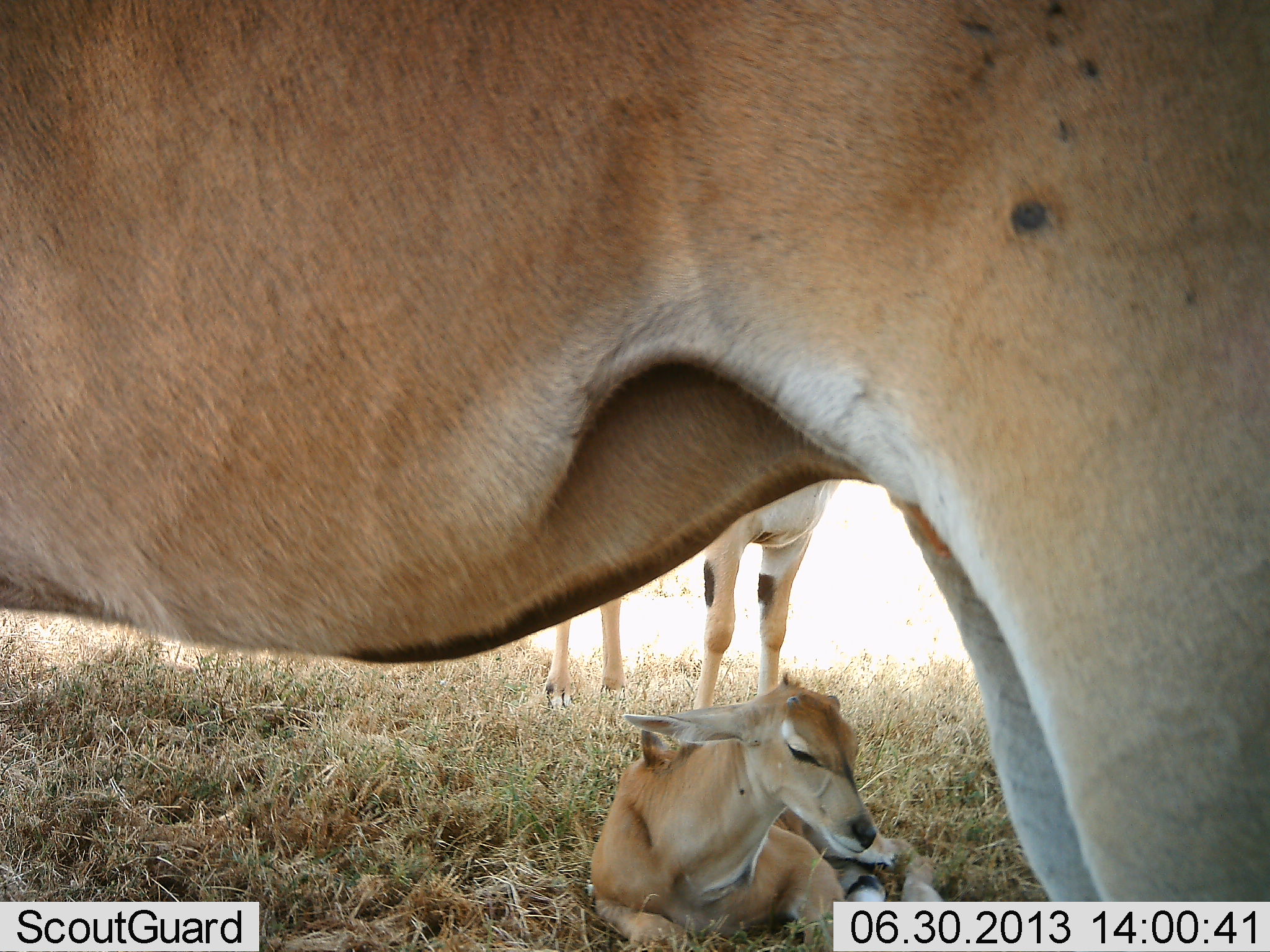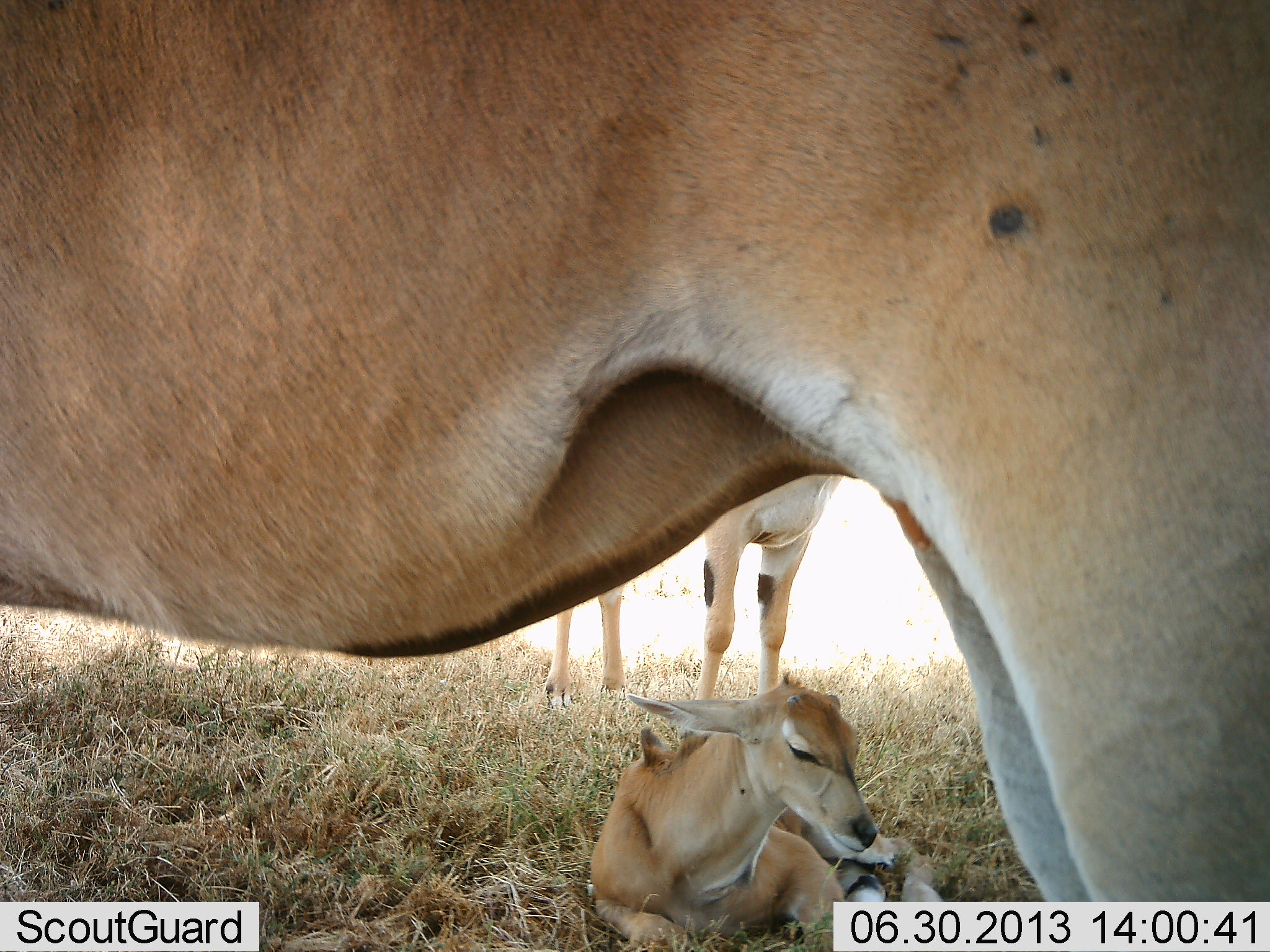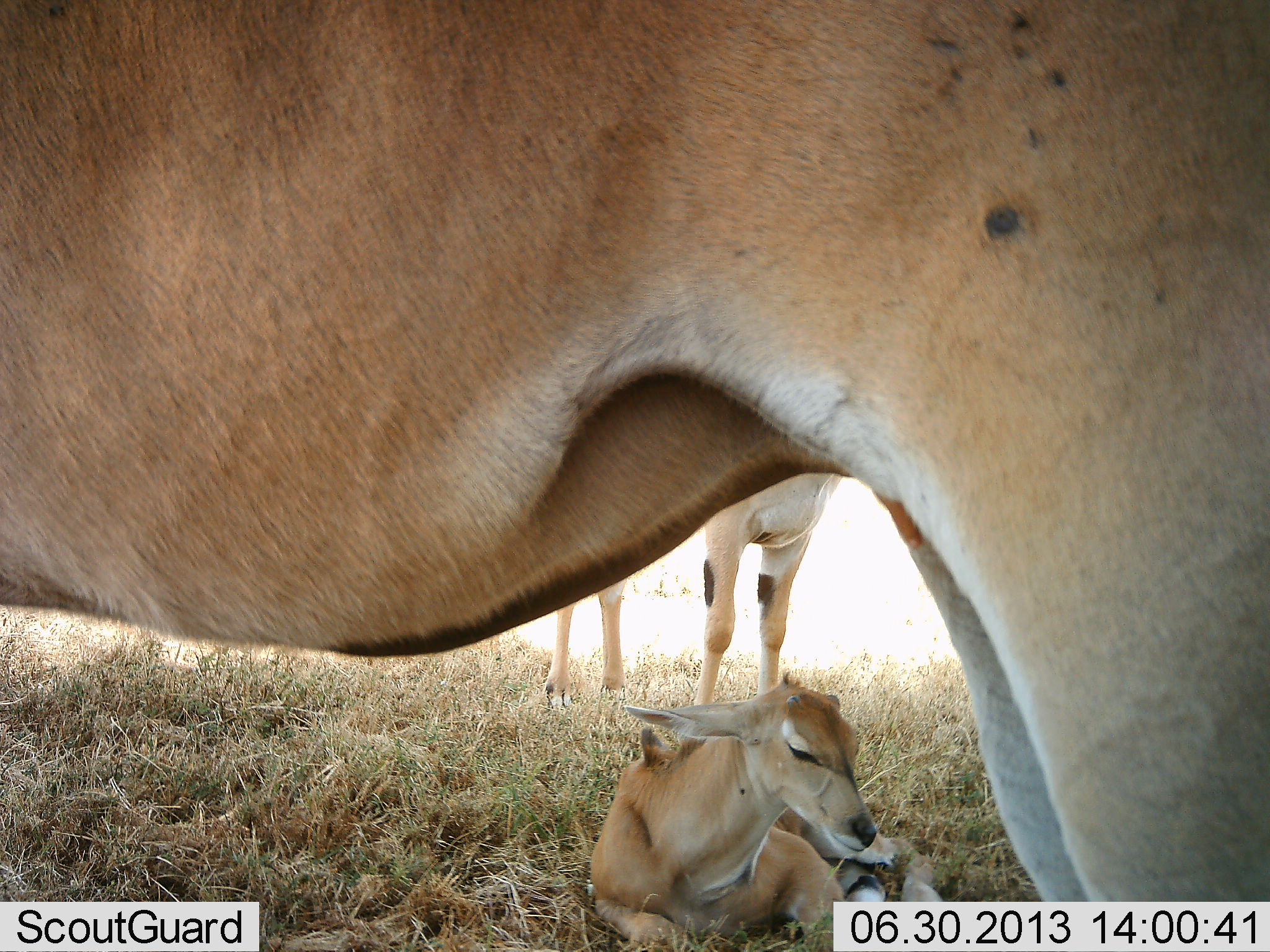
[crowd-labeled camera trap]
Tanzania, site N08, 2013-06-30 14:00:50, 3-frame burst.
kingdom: Animalia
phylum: Chordata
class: Mammalia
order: Artiodactyla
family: Bovidae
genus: Tragelaphus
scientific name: Tragelaphus oryx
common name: eland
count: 3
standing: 100%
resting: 100%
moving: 0%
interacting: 0%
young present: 80%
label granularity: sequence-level